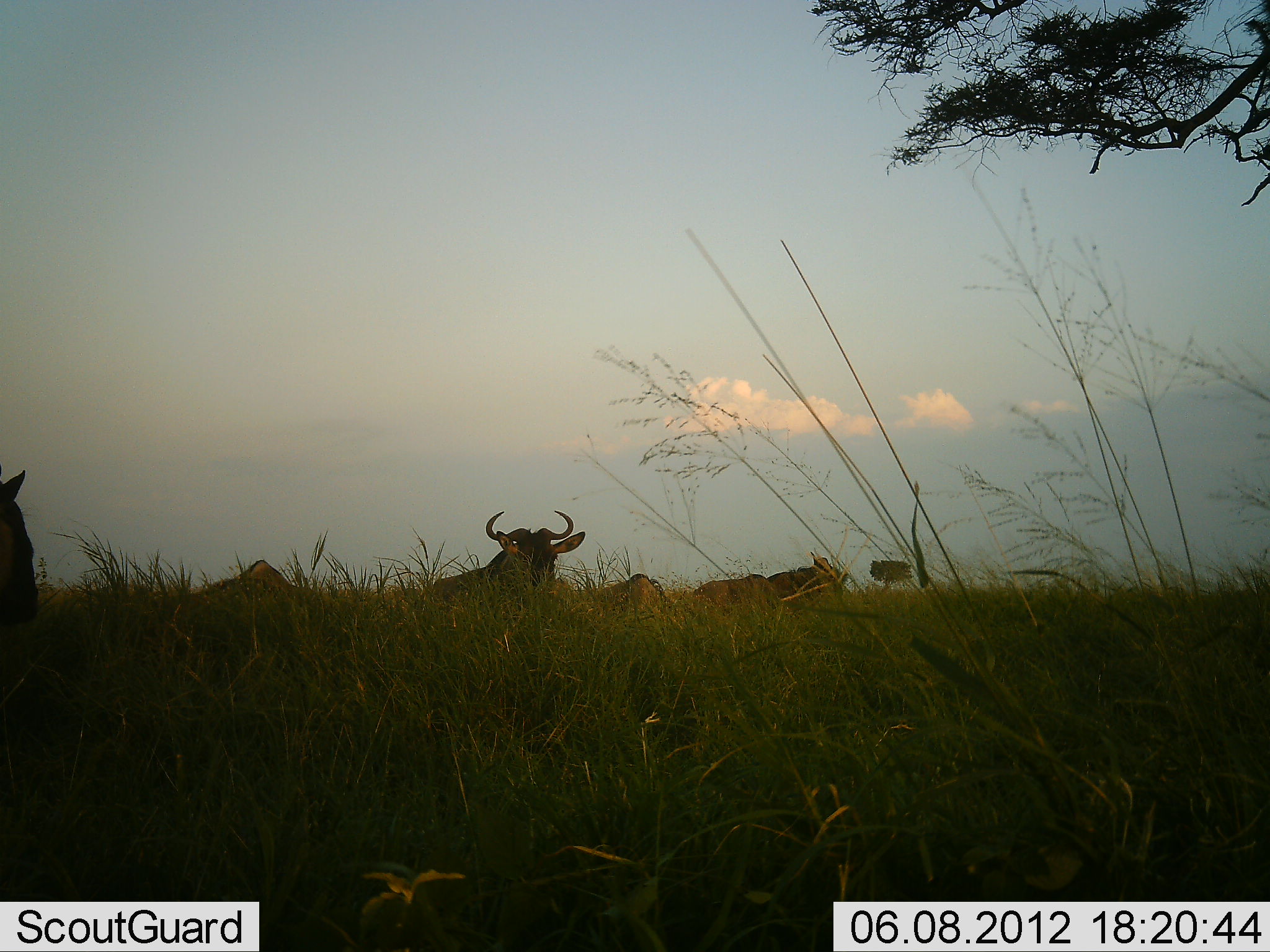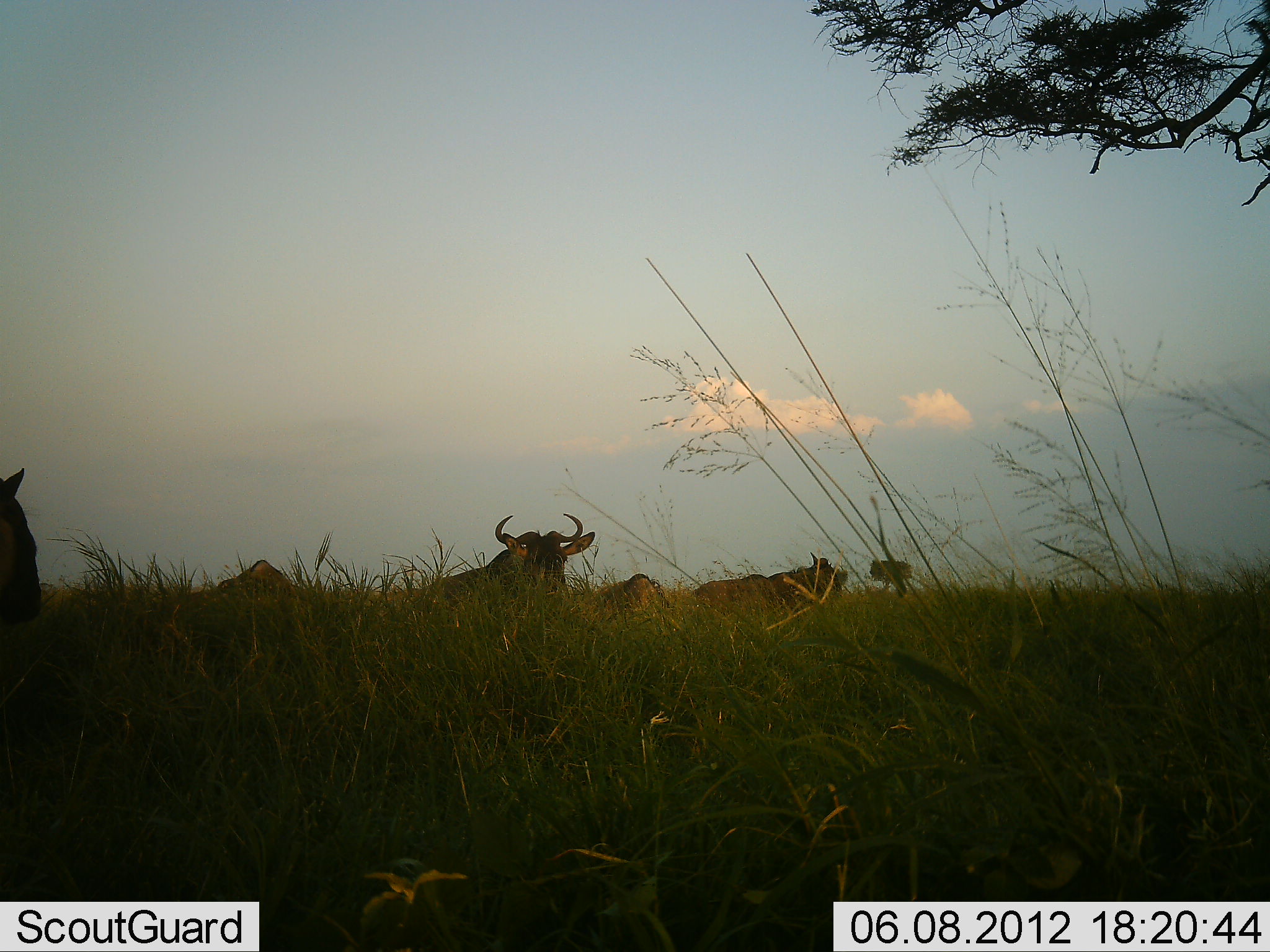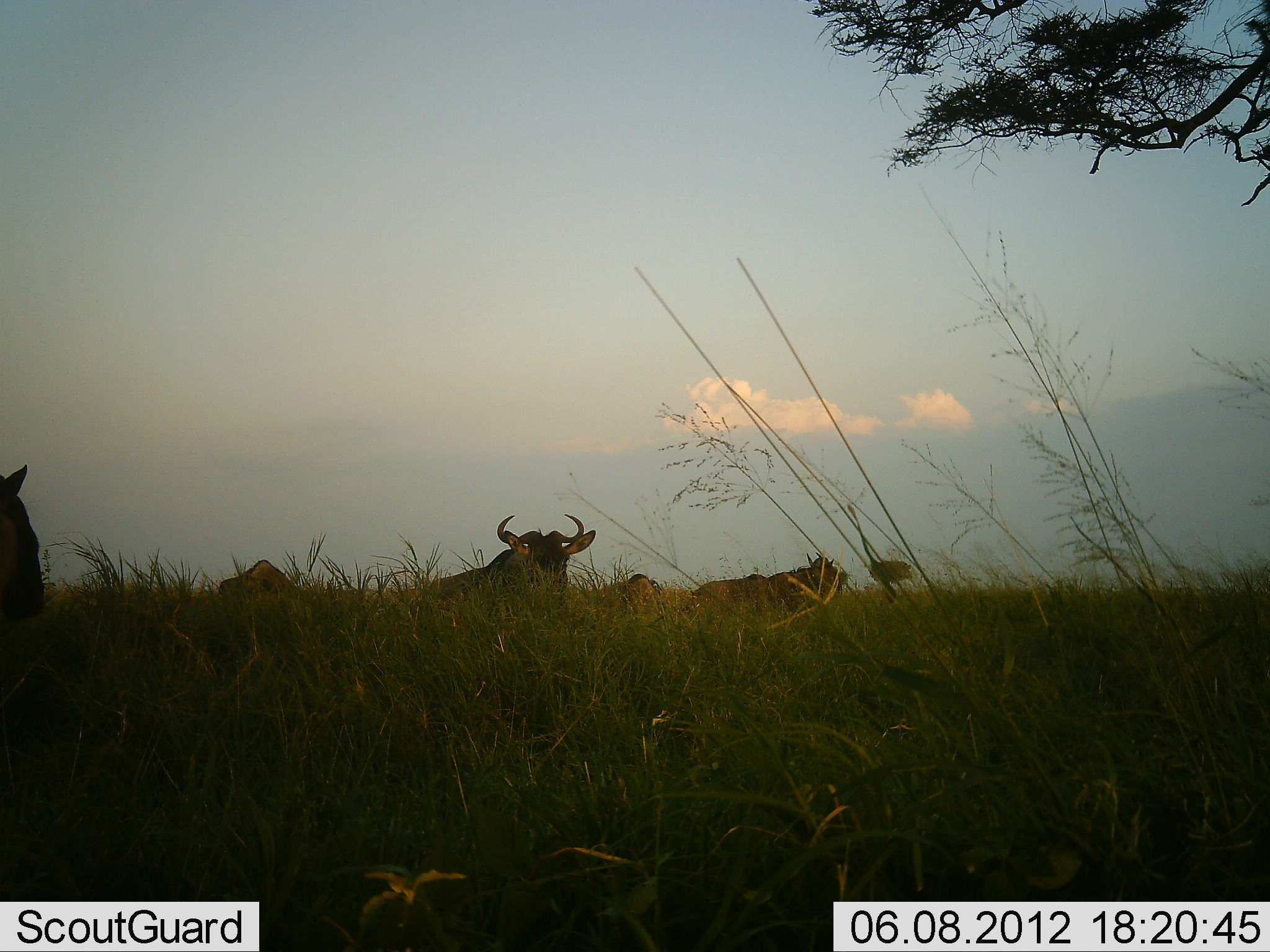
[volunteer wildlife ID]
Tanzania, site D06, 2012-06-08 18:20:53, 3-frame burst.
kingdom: Animalia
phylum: Chordata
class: Mammalia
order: Artiodactyla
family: Bovidae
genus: Connochaetes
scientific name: Connochaetes taurinus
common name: blue wildebeest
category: wildebeest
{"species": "wildebeest (blue wildebeest) (Connochaetes taurinus)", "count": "5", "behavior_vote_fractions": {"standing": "50%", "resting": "60%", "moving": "0%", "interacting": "0%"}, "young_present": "0%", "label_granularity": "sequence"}